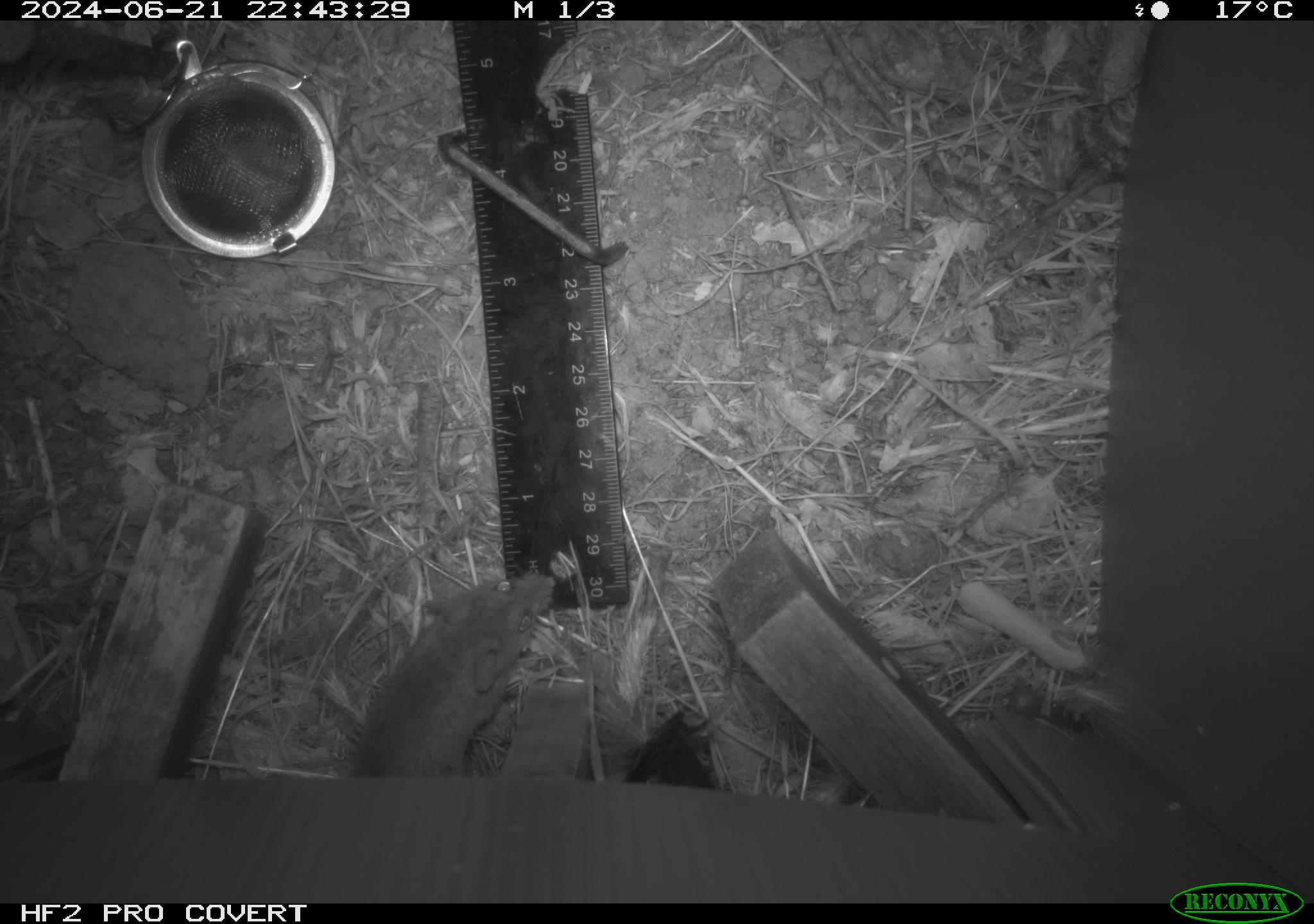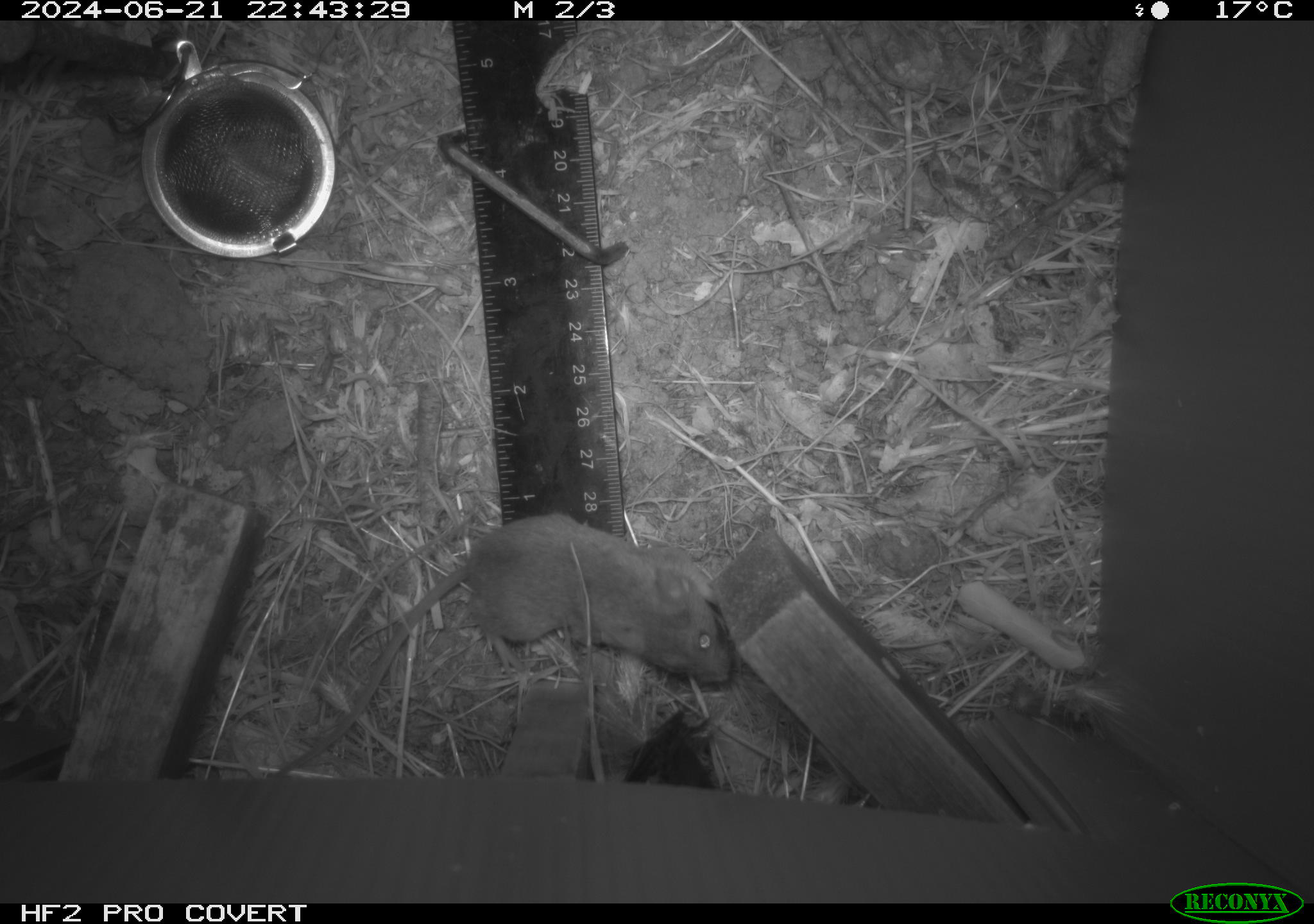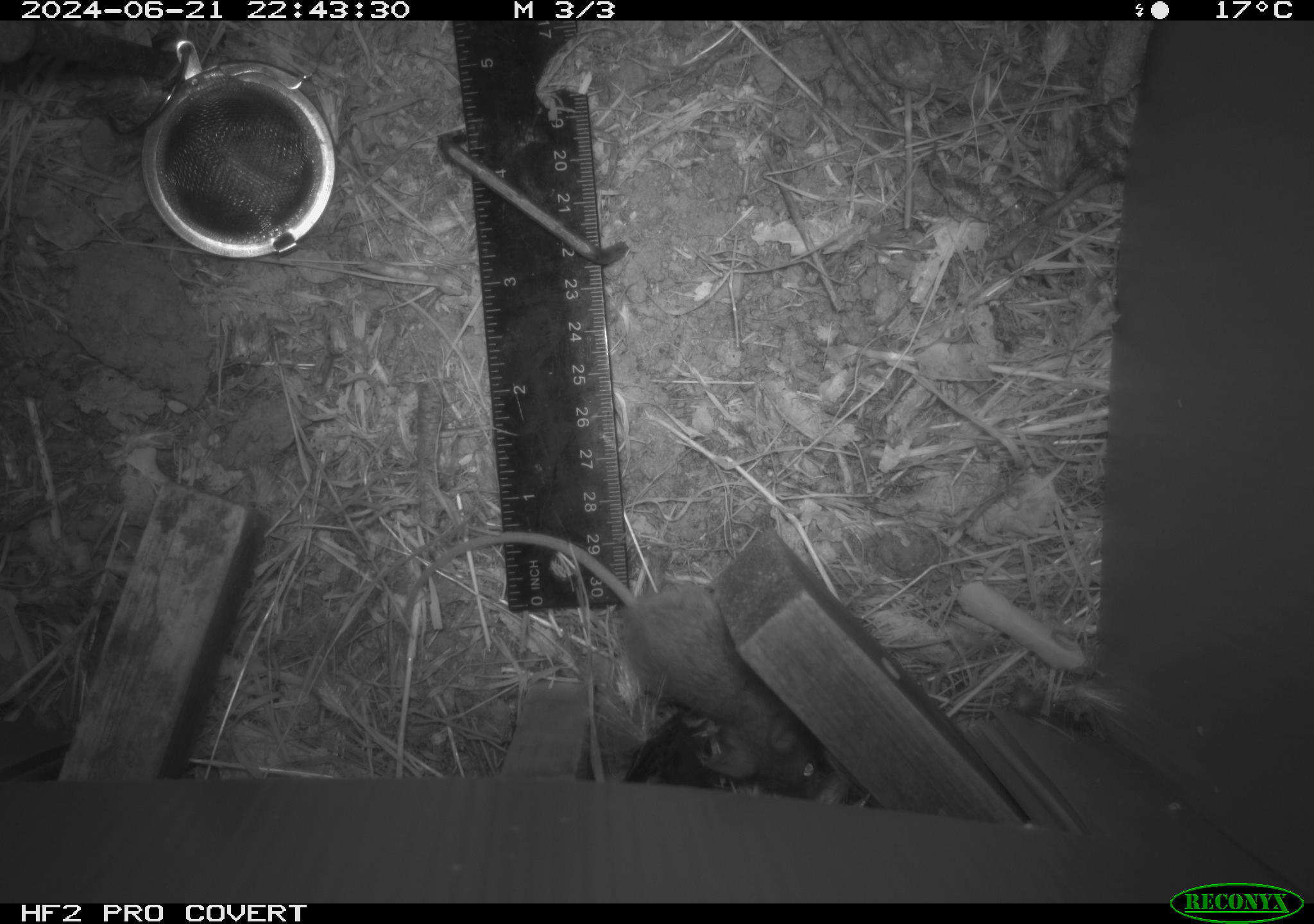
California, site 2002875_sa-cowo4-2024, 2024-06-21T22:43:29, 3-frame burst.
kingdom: Animalia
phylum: Chordata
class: Mammalia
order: Rodentia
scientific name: Rodentia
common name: mouse species